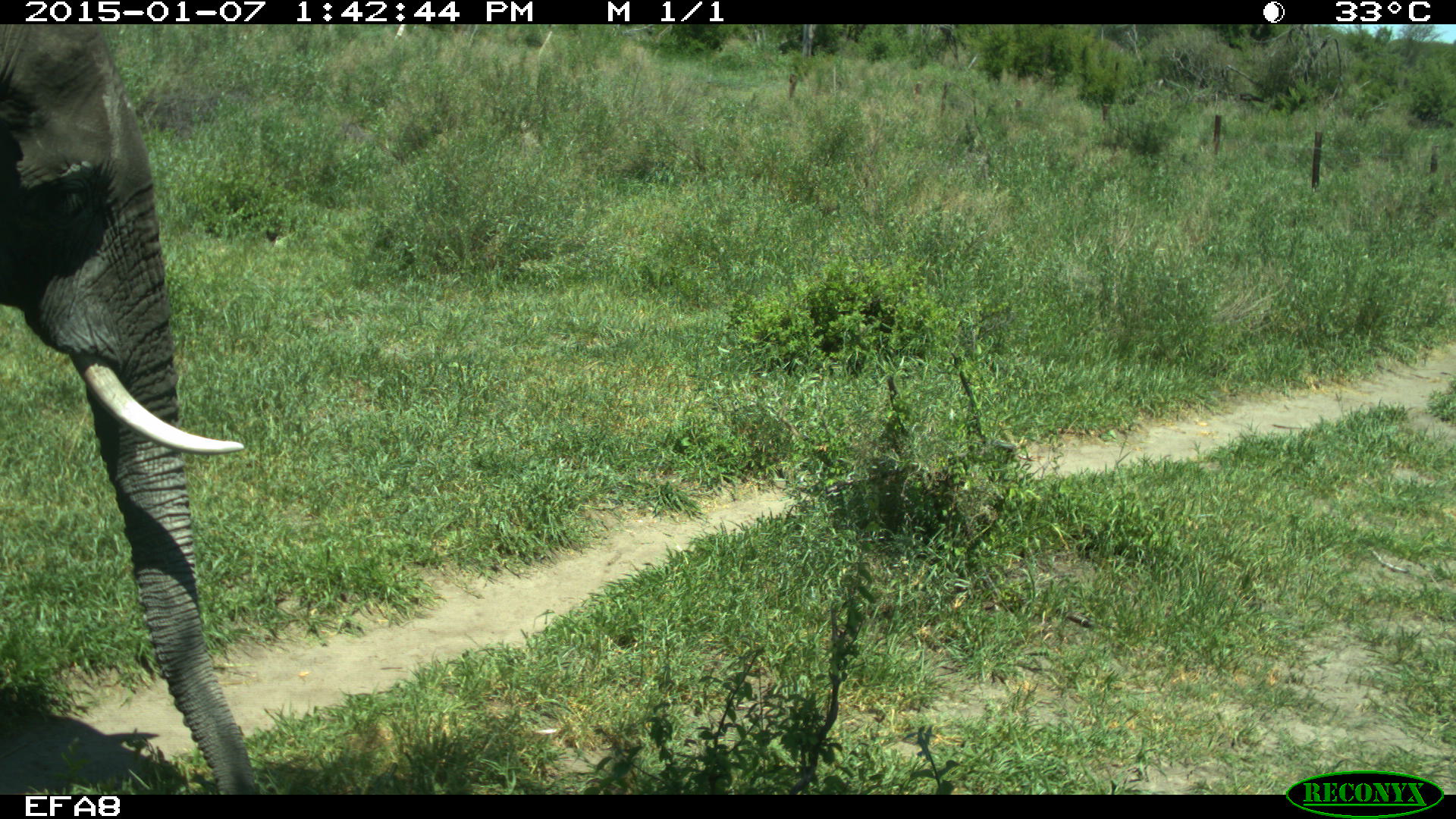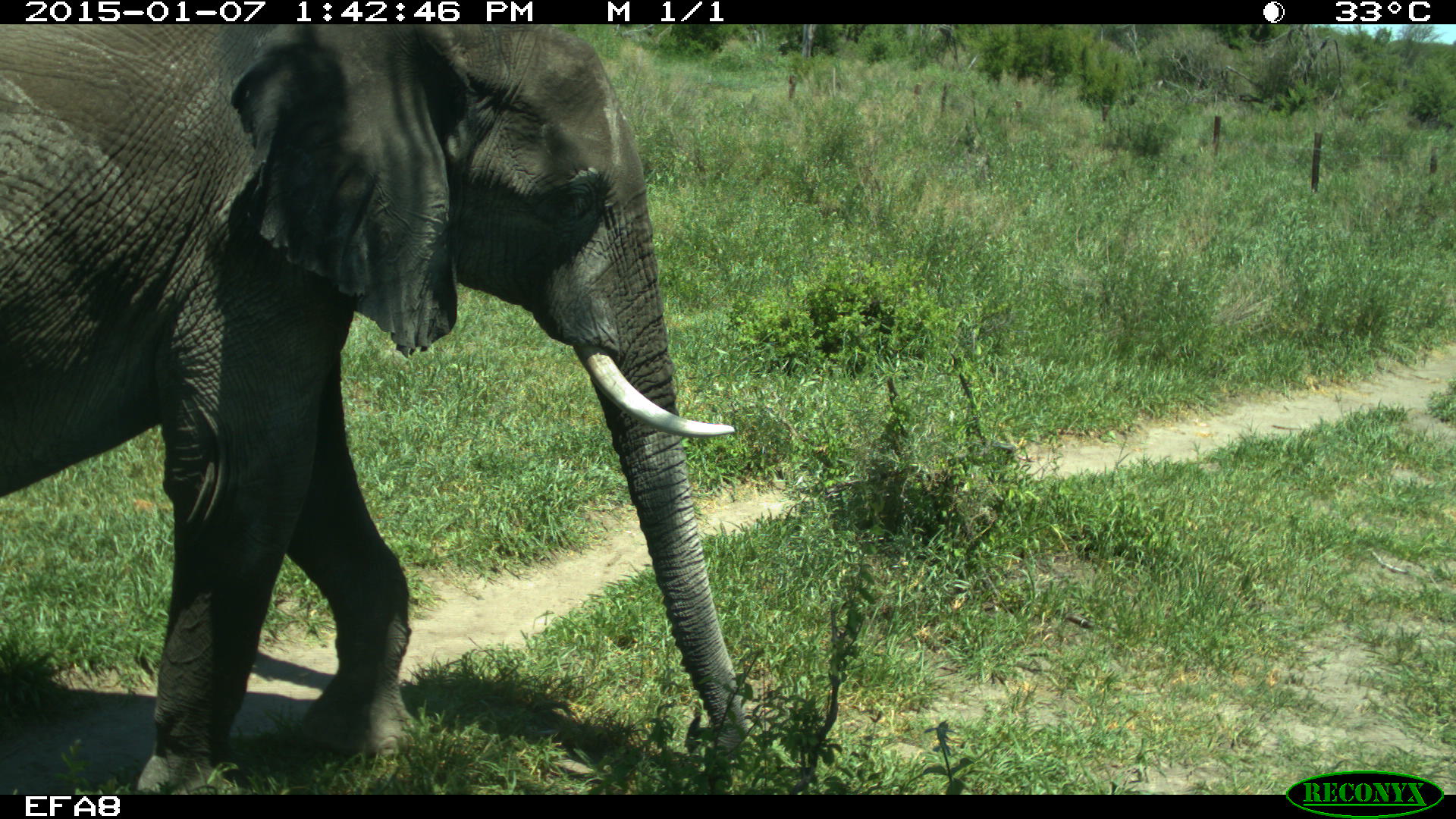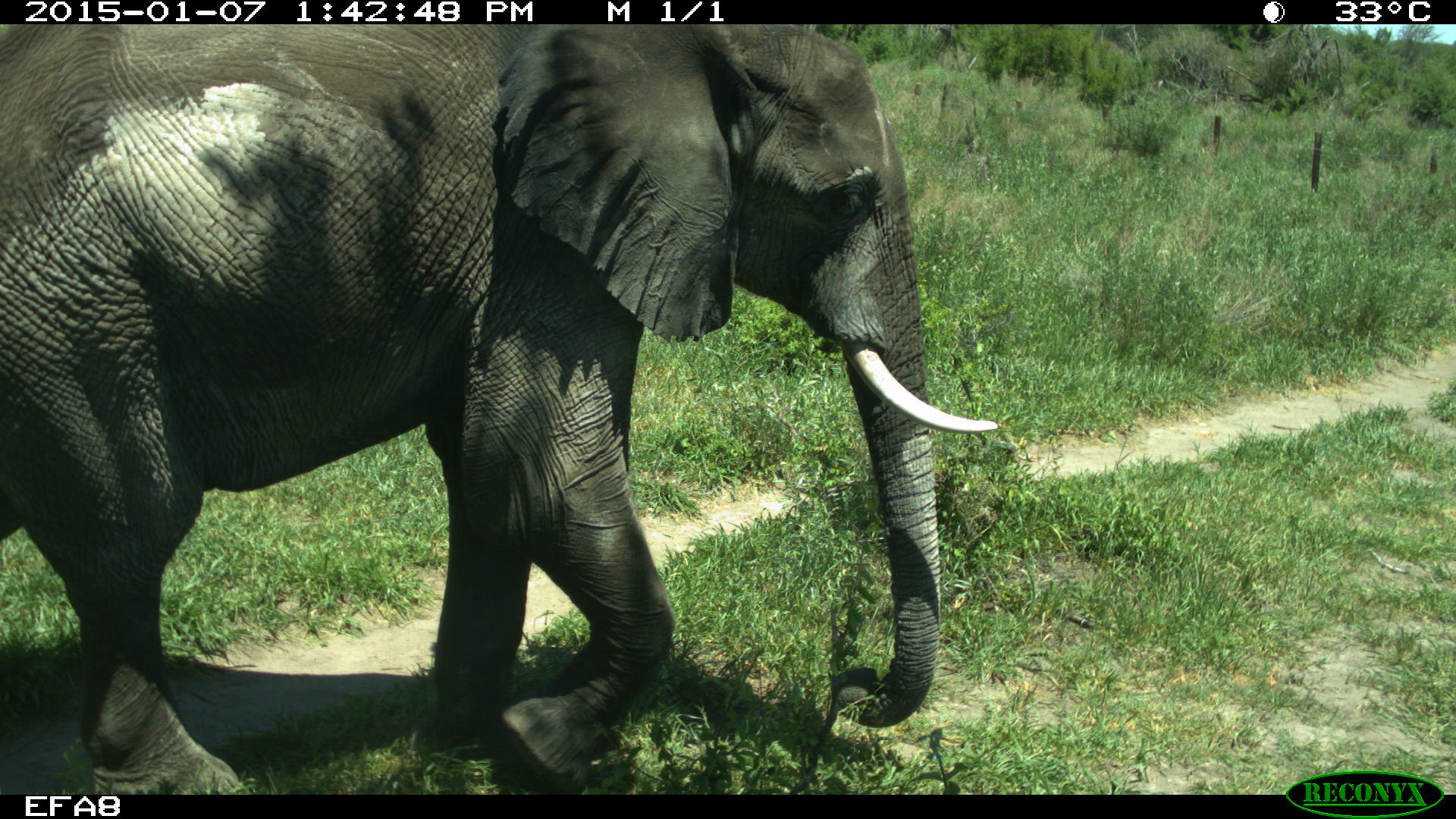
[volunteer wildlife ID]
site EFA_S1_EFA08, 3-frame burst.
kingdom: Animalia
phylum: Chordata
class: Mammalia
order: Proboscidea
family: Elephantidae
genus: Loxodonta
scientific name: Loxodonta africana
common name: african bush elephant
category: elephant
Elephant (african bush elephant) (Loxodonta africana), count 1. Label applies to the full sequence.